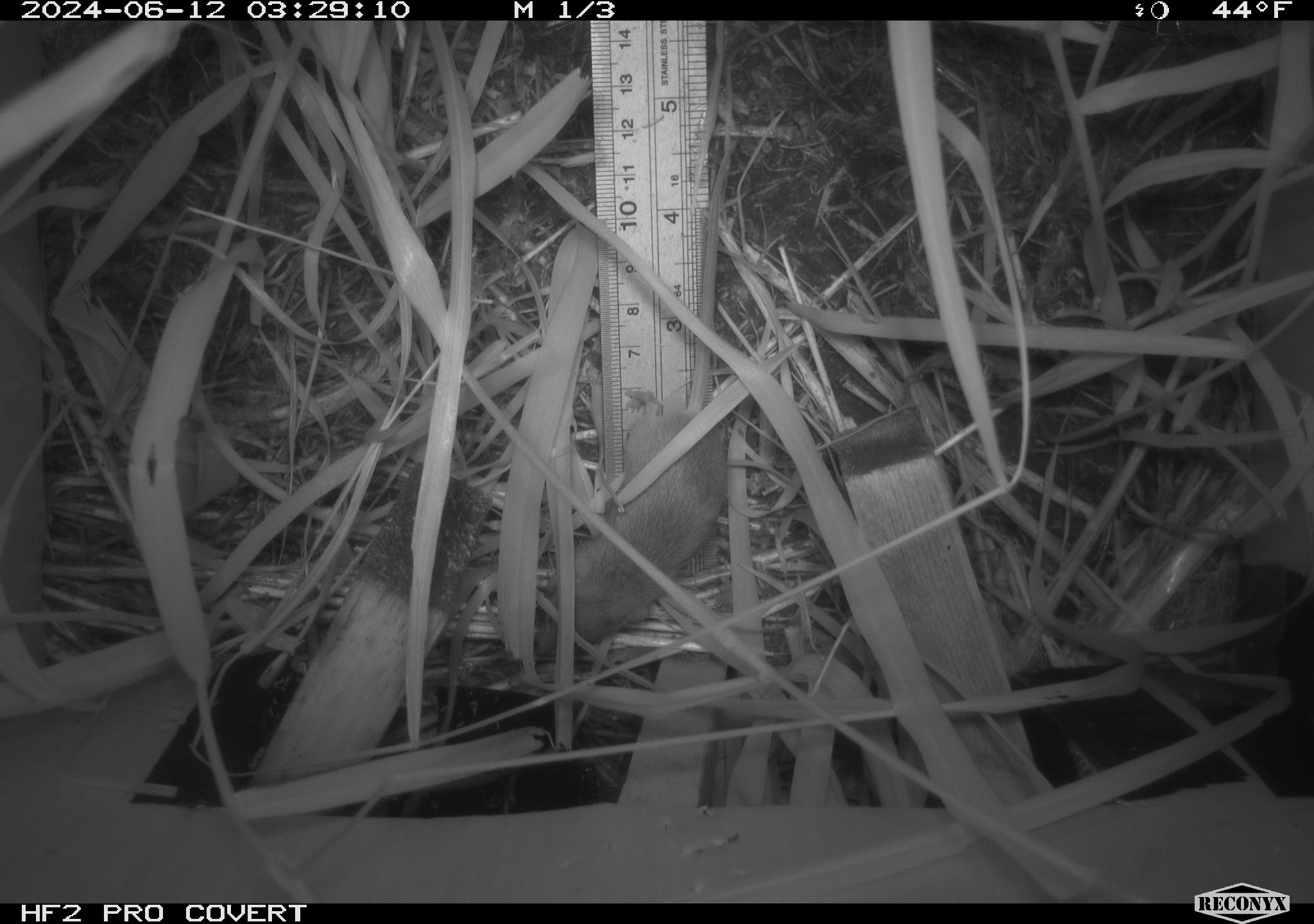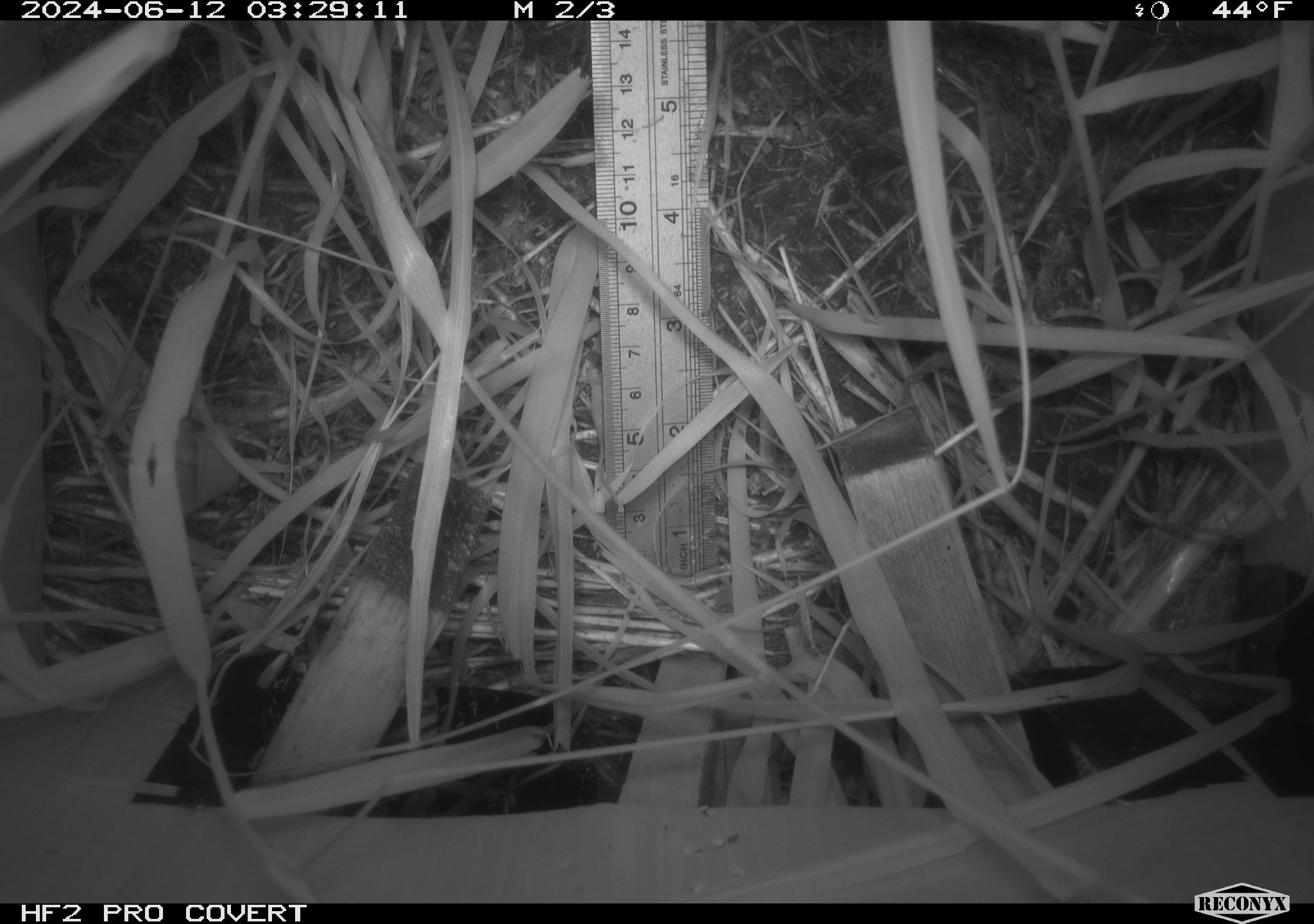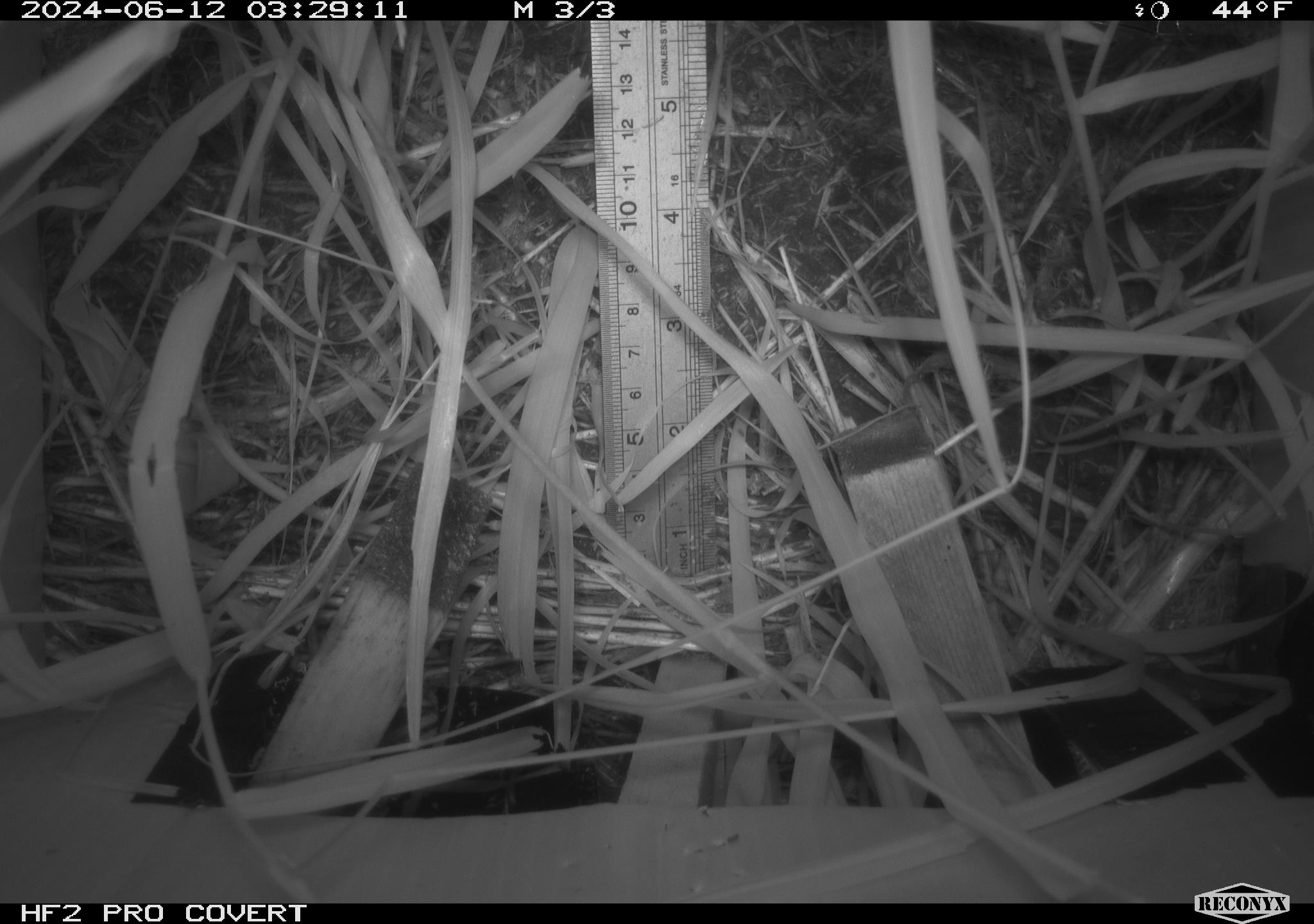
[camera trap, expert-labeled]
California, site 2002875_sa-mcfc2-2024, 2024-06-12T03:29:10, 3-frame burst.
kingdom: Animalia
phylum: Chordata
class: Mammalia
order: Rodentia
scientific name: Rodentia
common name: rodent